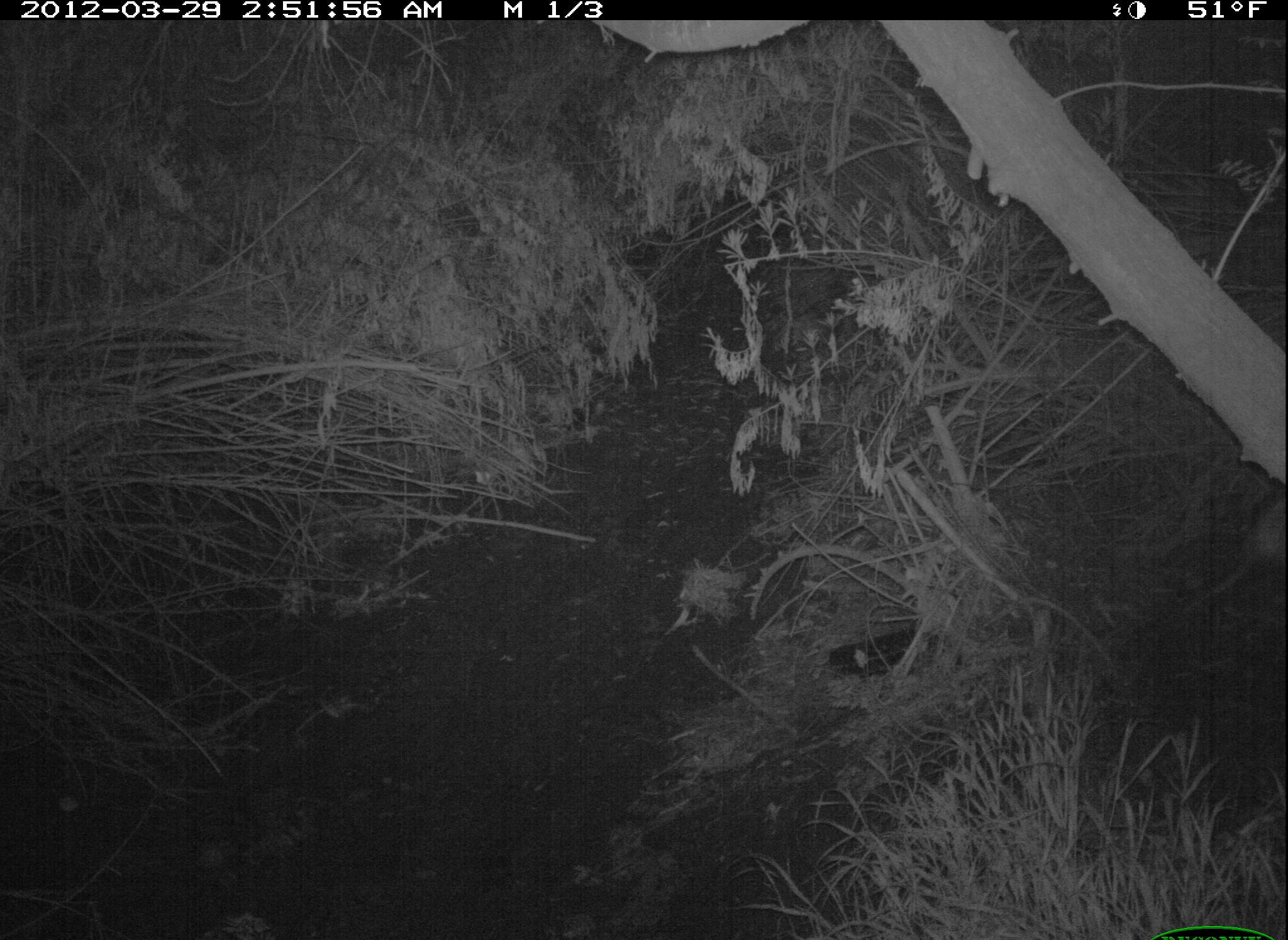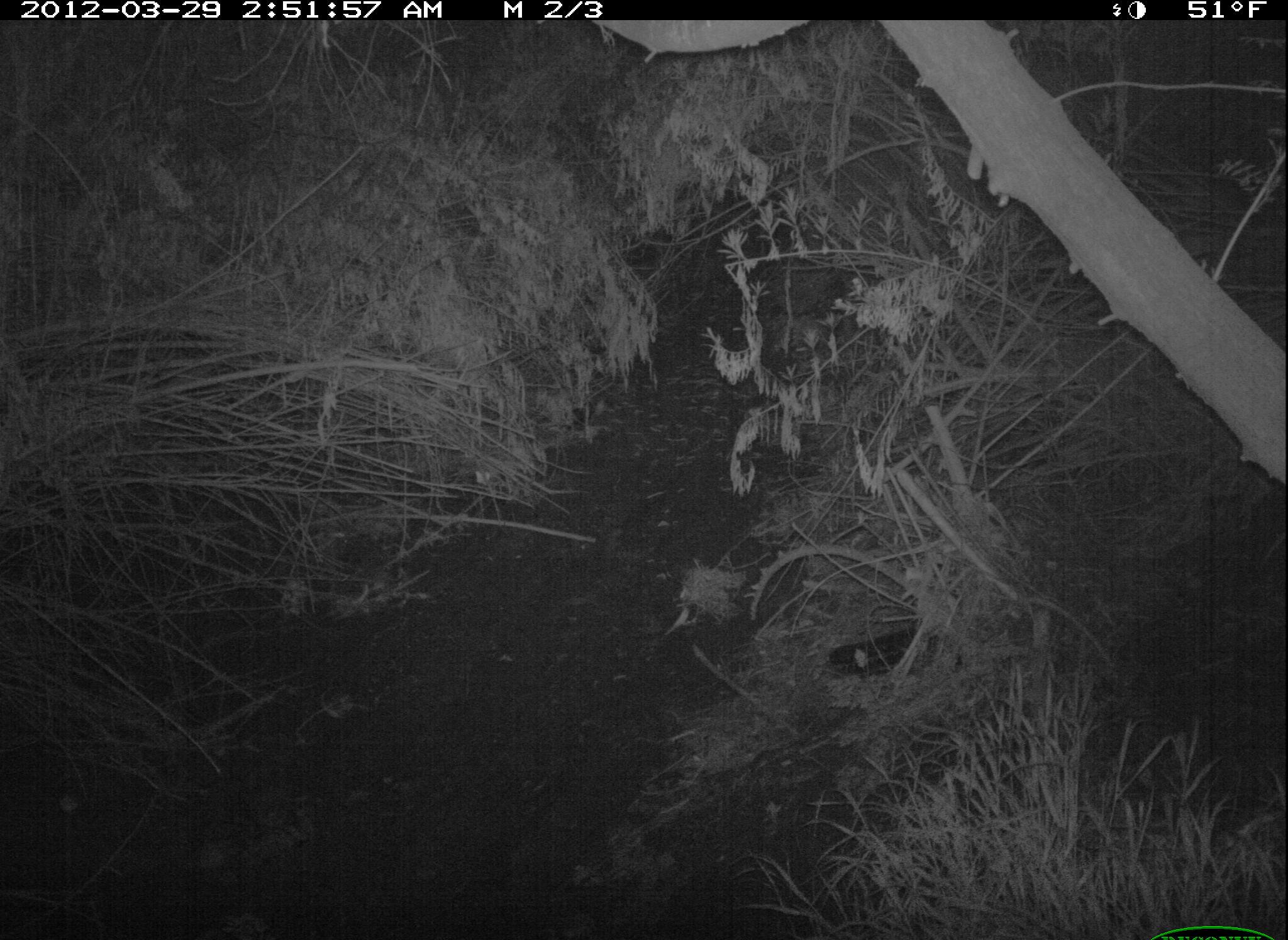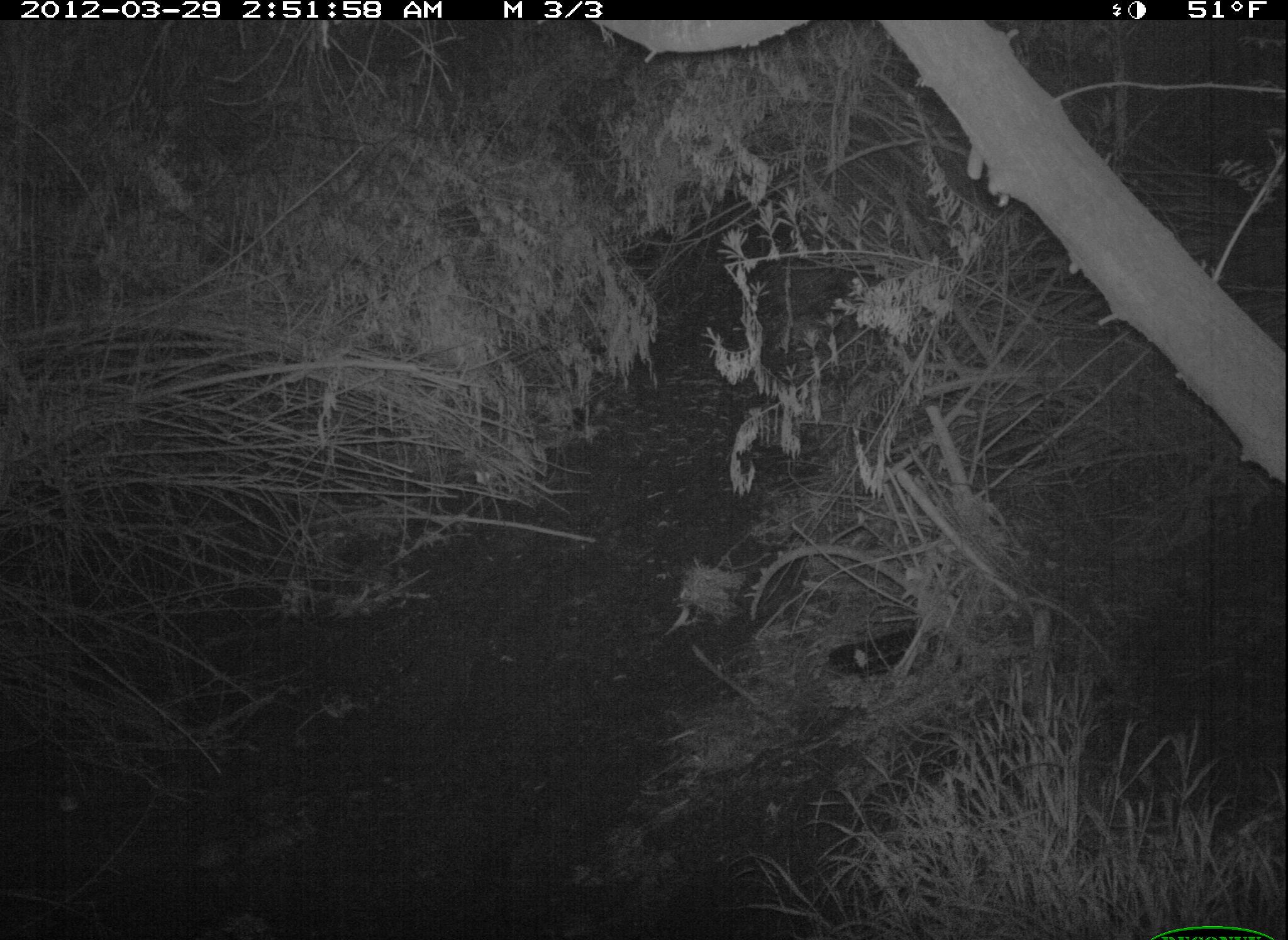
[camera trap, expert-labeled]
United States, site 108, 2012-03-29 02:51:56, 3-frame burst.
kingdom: Animalia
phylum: Chordata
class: Mammalia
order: Didelphimorphia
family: Didelphidae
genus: Didelphis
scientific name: Didelphis virginiana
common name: virginia opossum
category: opossum